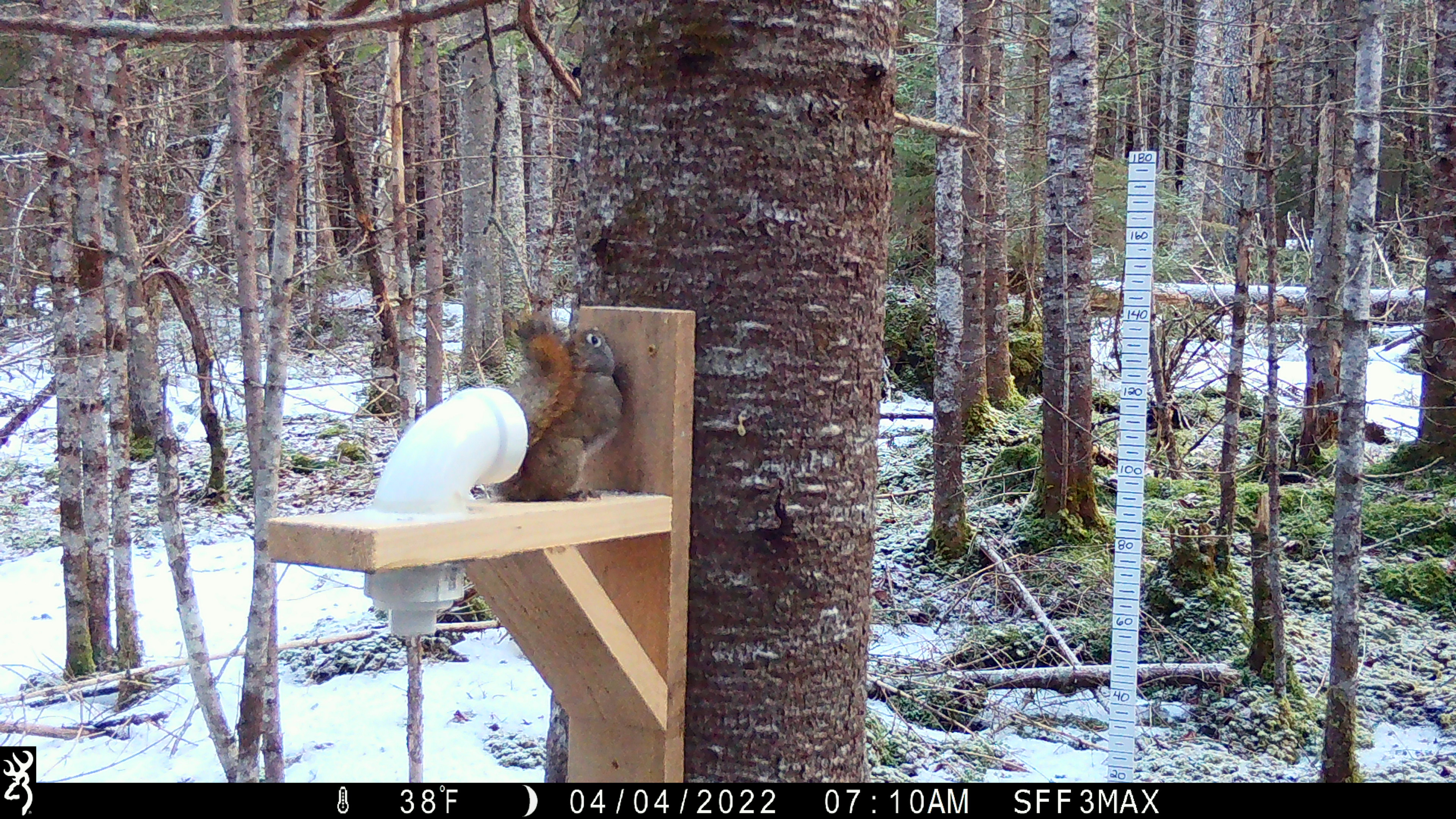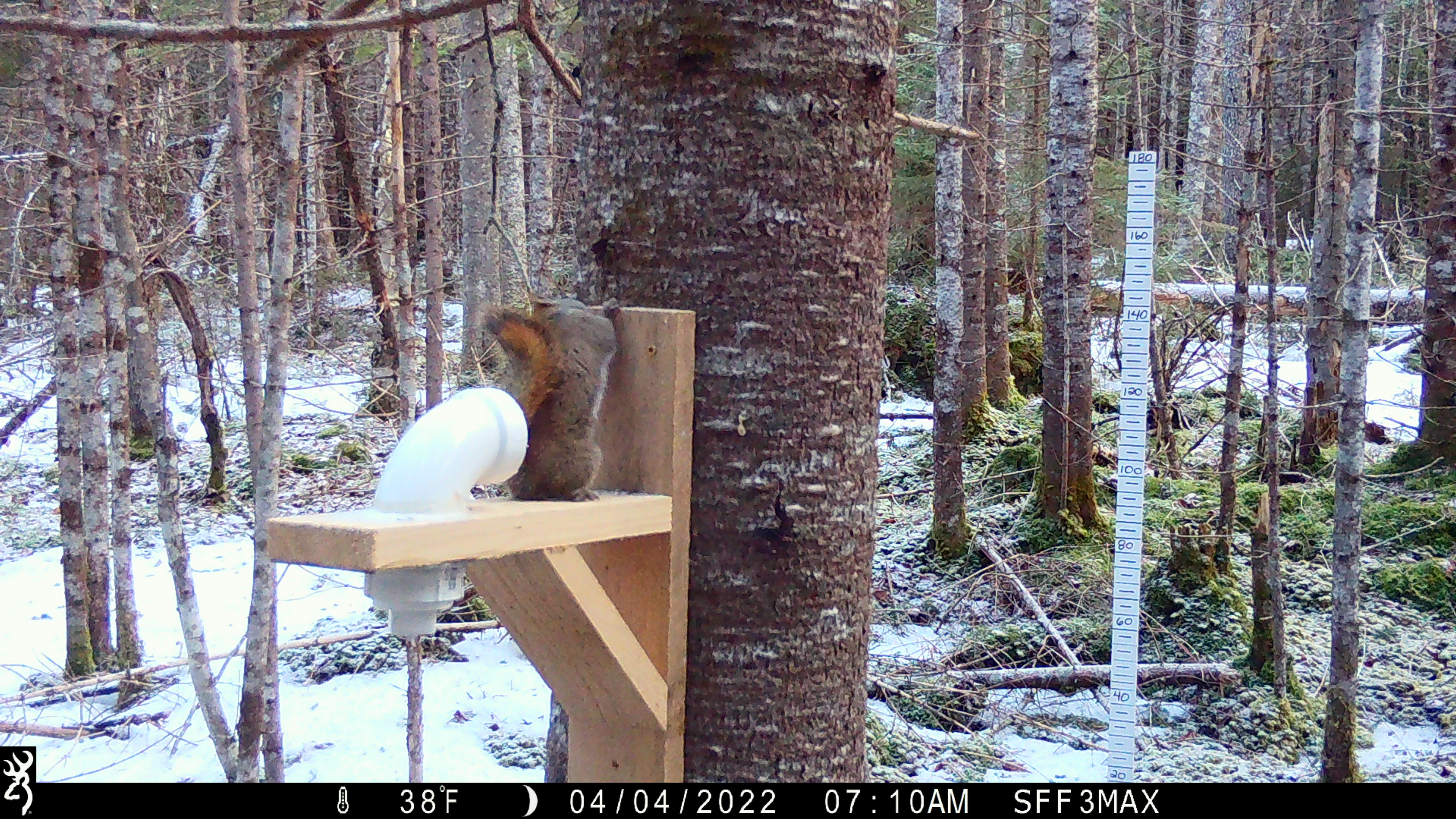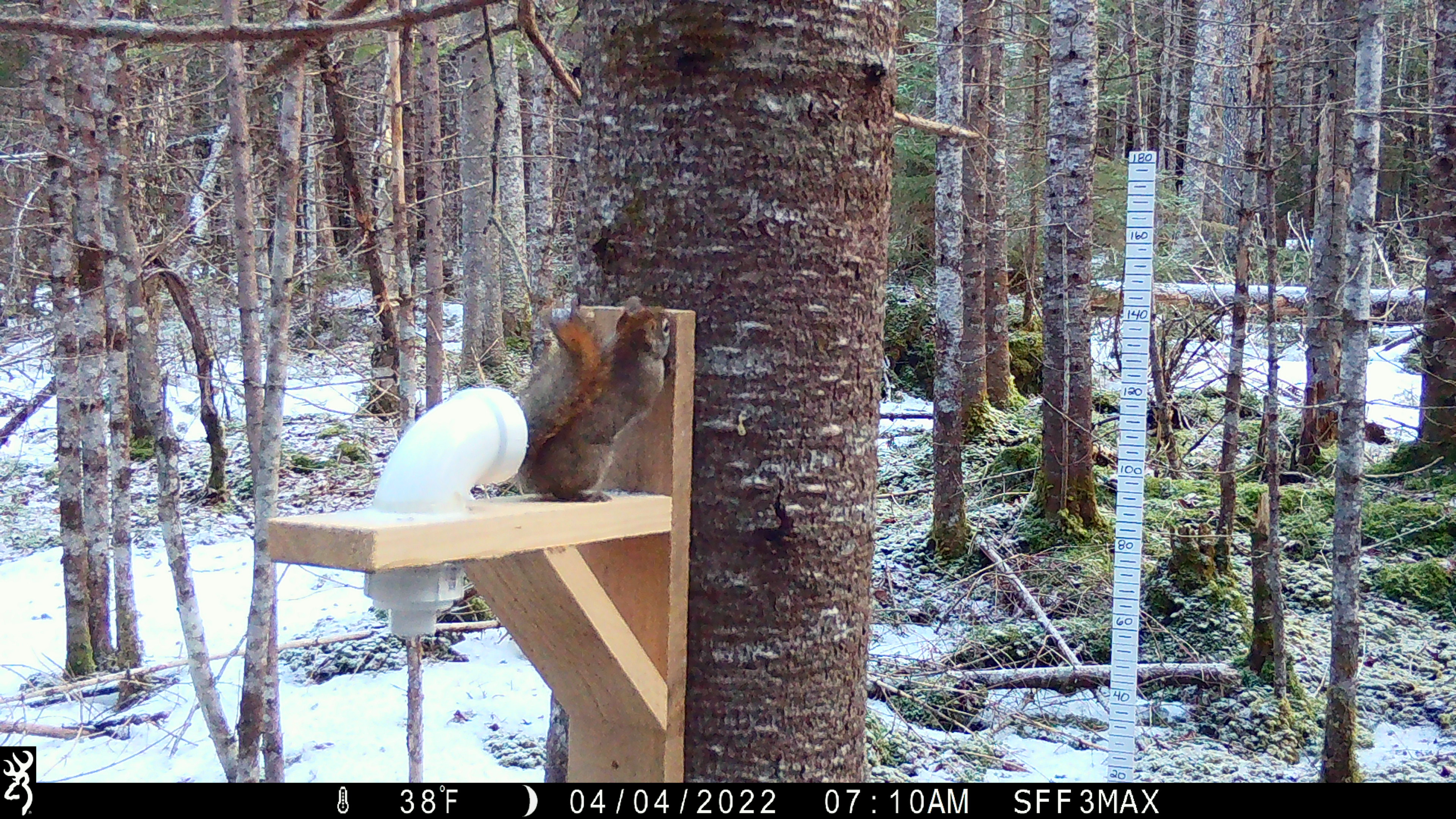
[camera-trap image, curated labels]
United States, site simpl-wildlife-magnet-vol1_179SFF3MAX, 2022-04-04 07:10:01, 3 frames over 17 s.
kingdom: Animalia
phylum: Chordata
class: Mammalia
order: Rodentia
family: Sciuridae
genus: Tamiasciurus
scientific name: Tamiasciurus hudsonicus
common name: red squirrel